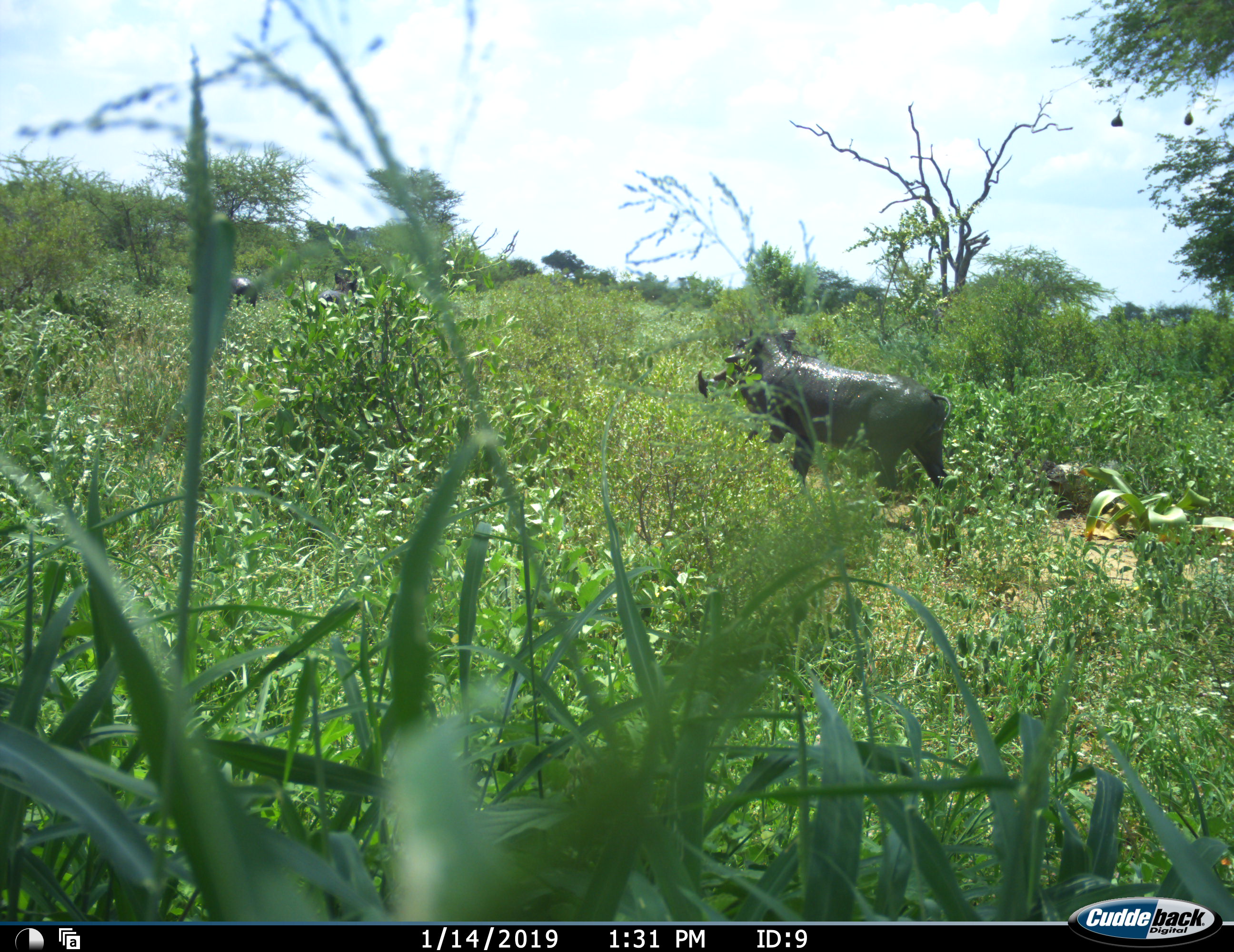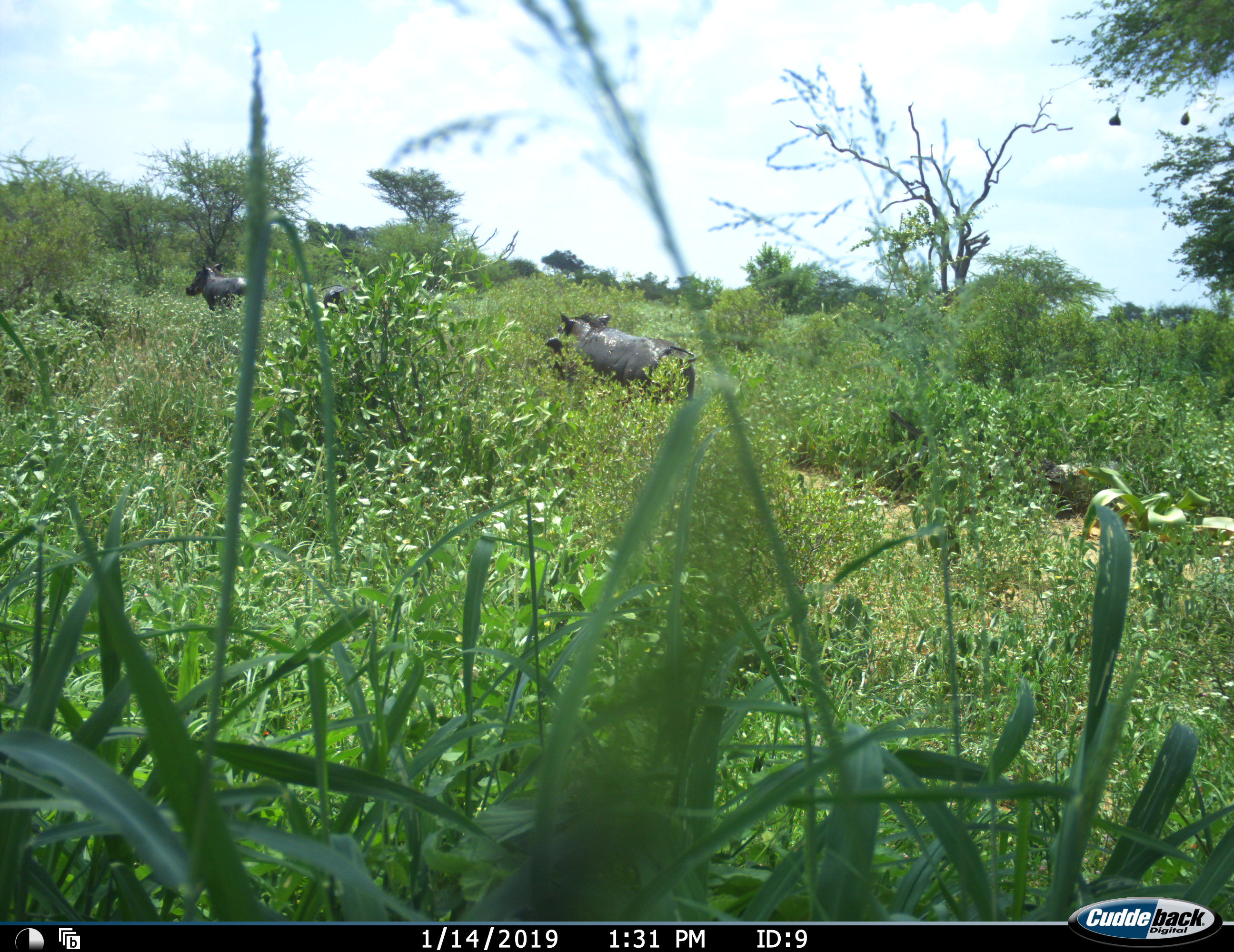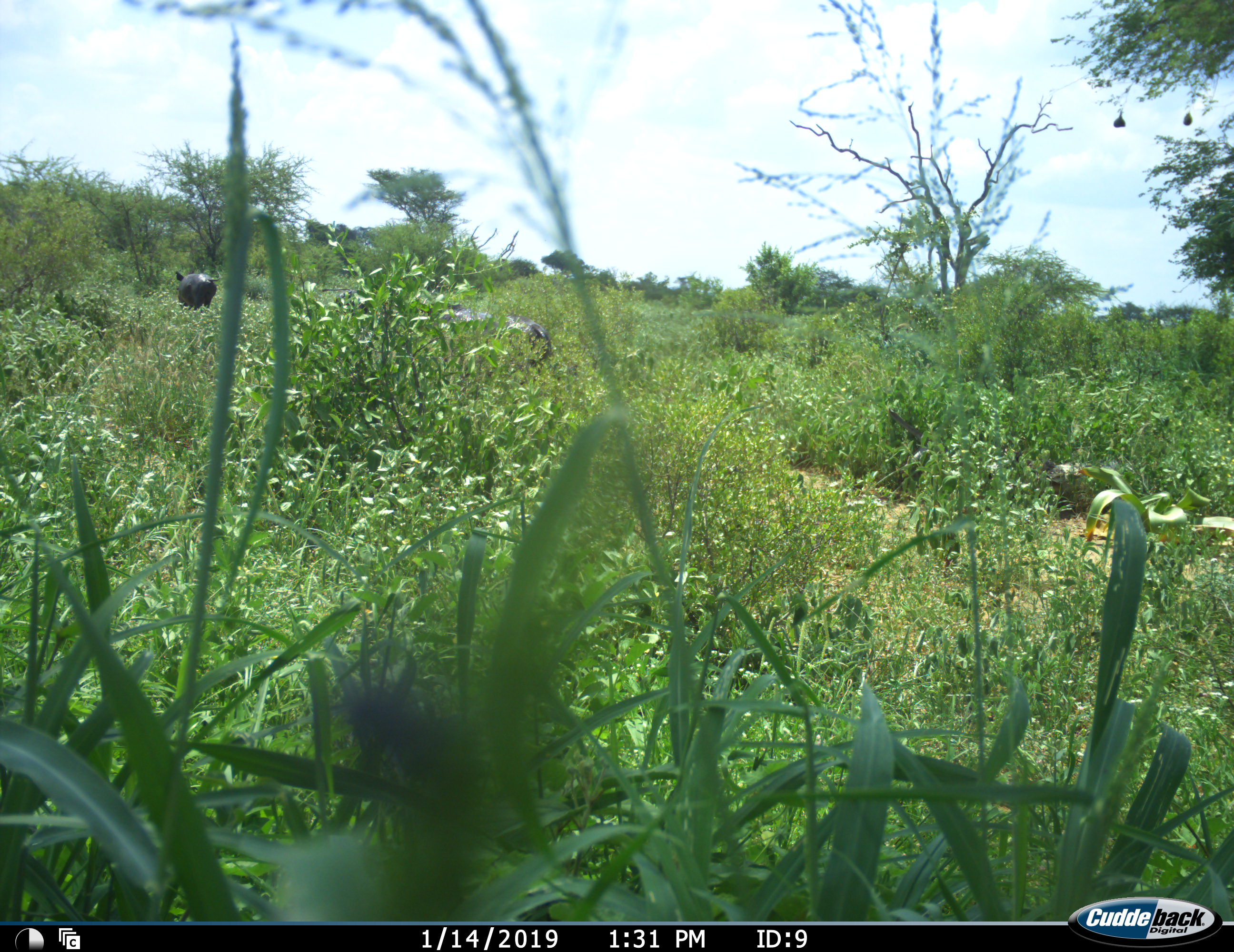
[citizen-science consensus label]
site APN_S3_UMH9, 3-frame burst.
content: unidentified animal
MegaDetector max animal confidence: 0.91